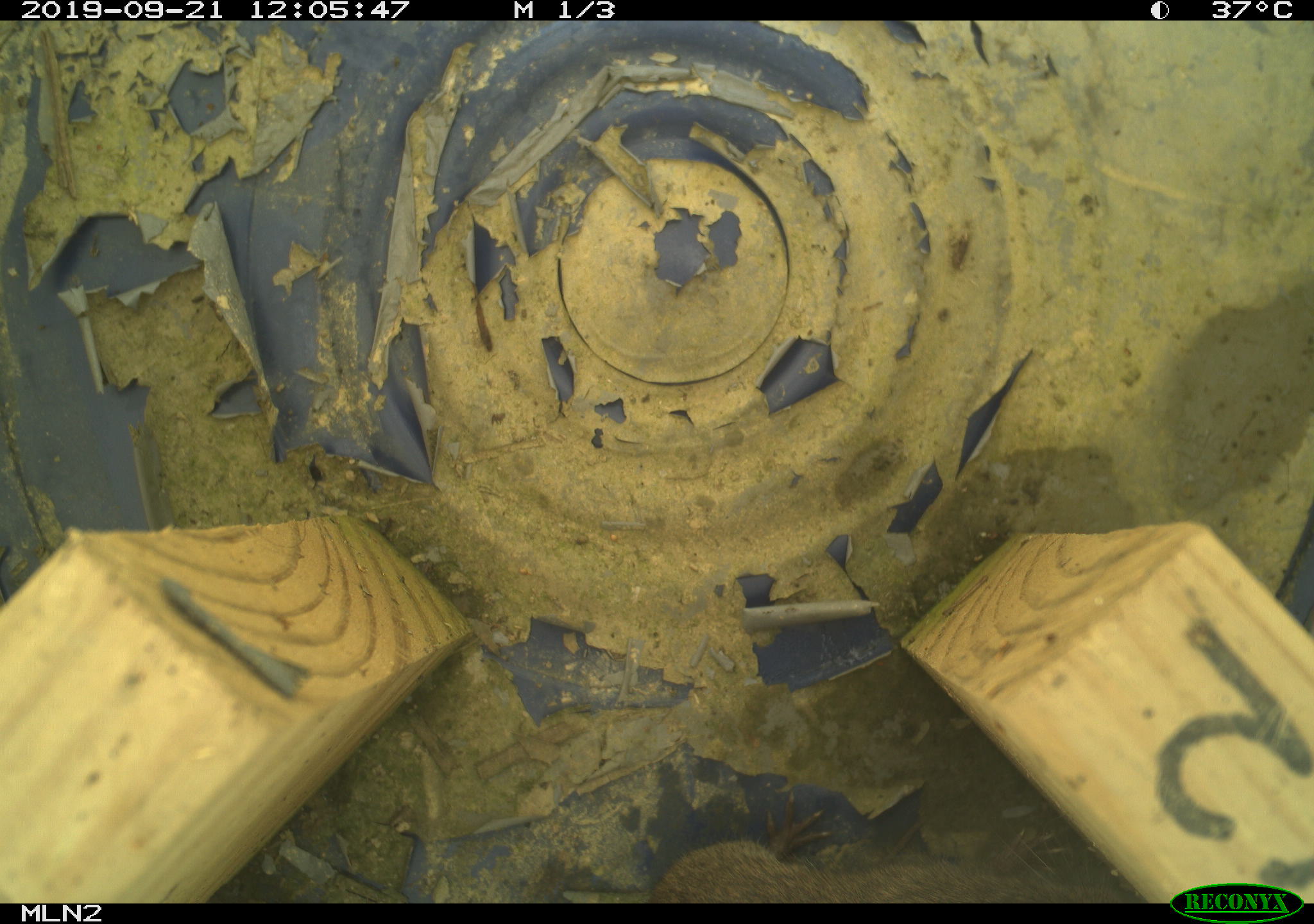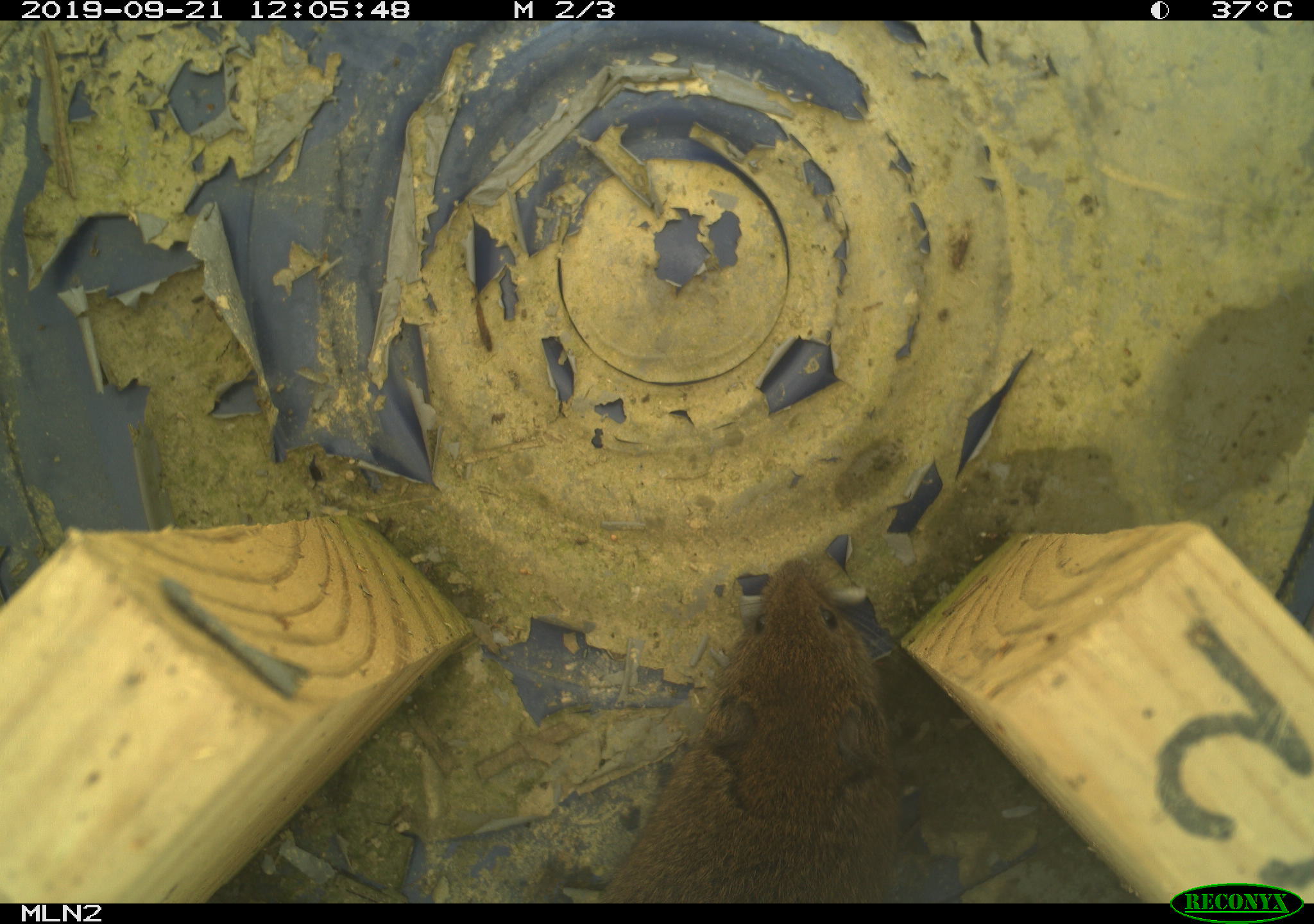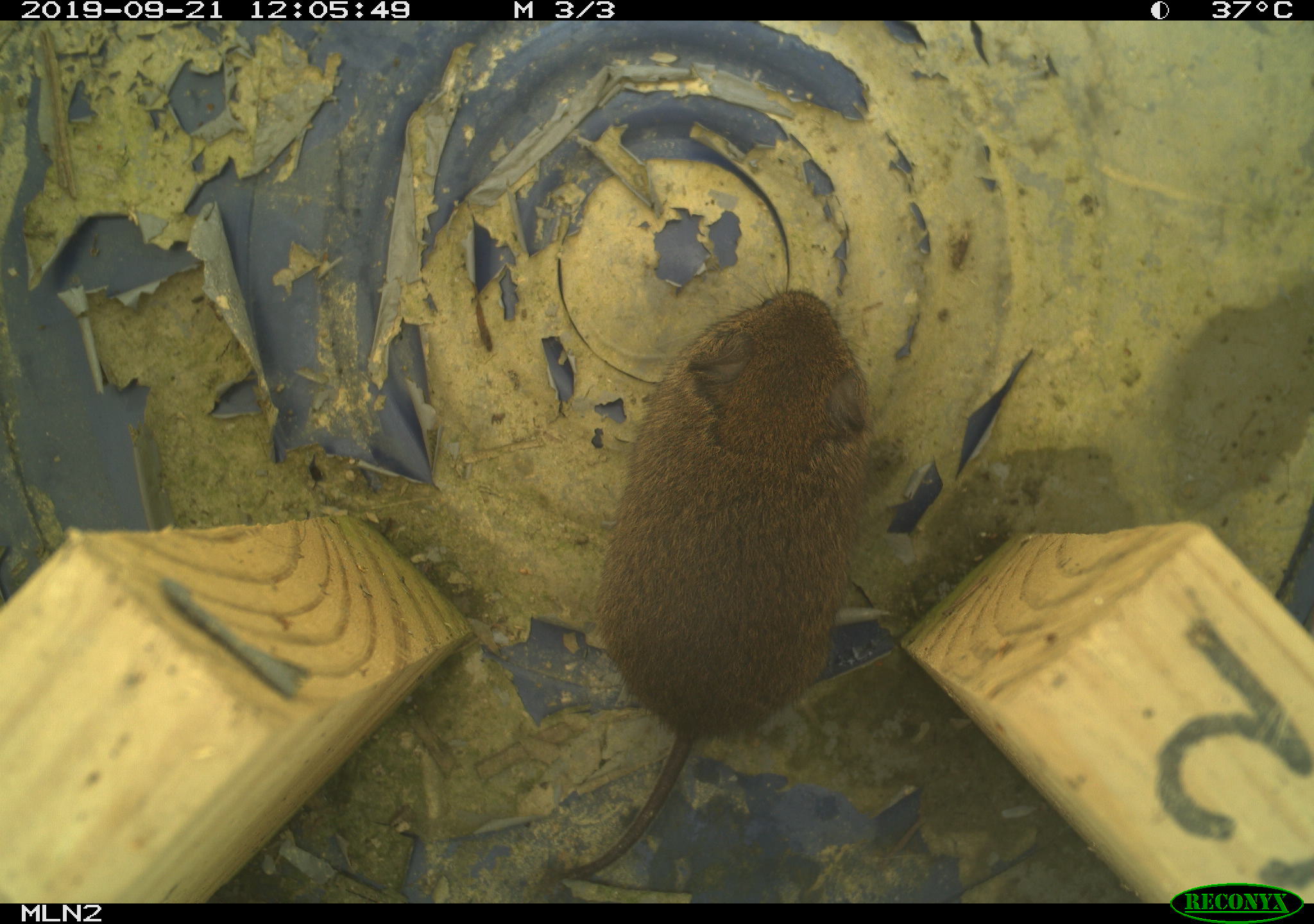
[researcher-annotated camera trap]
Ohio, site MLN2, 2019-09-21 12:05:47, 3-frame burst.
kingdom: Animalia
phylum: Chordata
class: Mammalia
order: Rodentia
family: Cricetidae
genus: Microtus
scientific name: Microtus pennsylvanicus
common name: meadow vole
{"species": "meadow vole (Microtus pennsylvanicus)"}